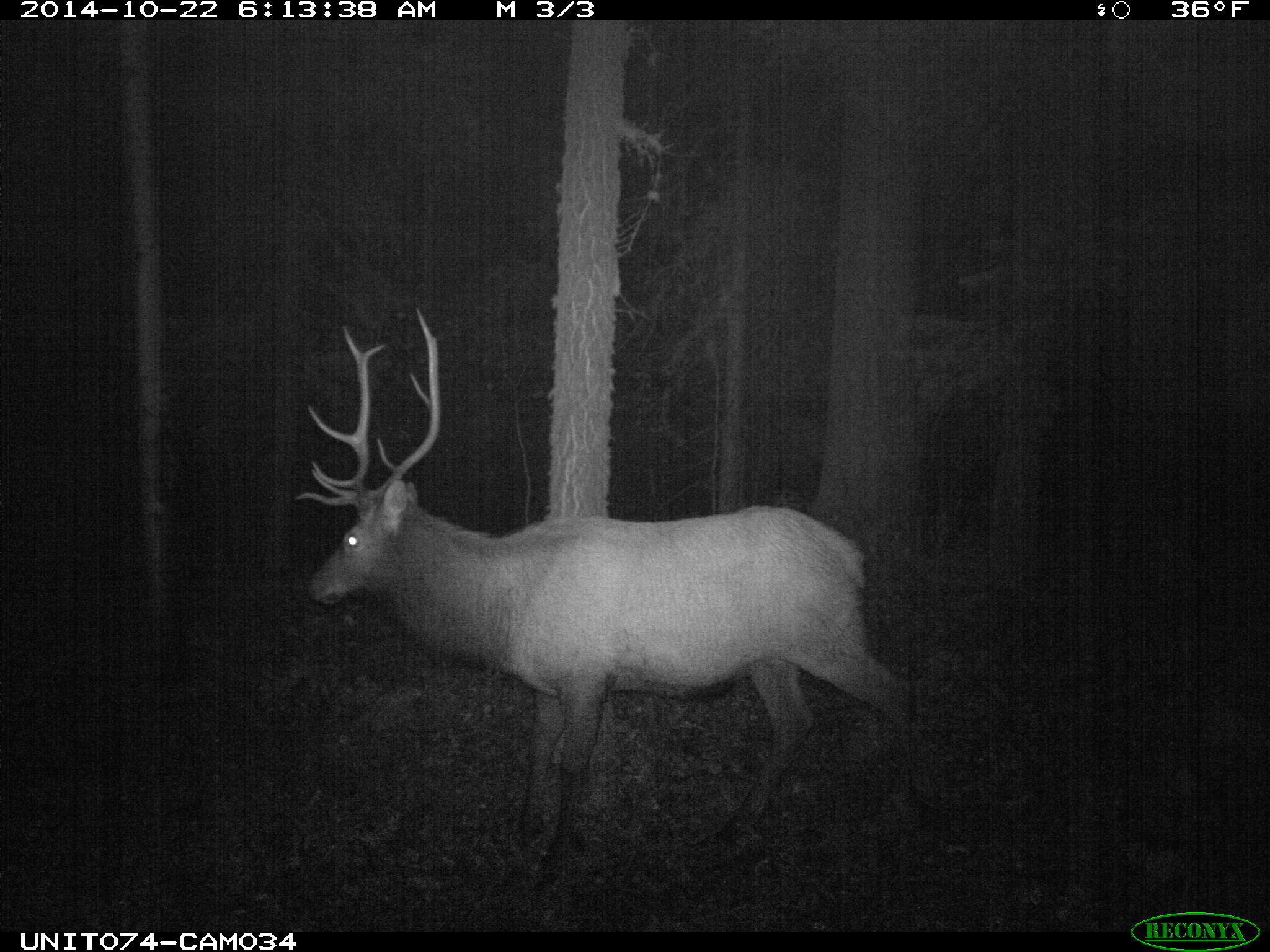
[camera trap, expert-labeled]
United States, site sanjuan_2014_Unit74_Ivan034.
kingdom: Animalia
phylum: Chordata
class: Mammalia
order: Artiodactyla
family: Cervidae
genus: Cervus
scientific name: Cervus elaphus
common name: red deer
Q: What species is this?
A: Cervus elaphus (red deer).